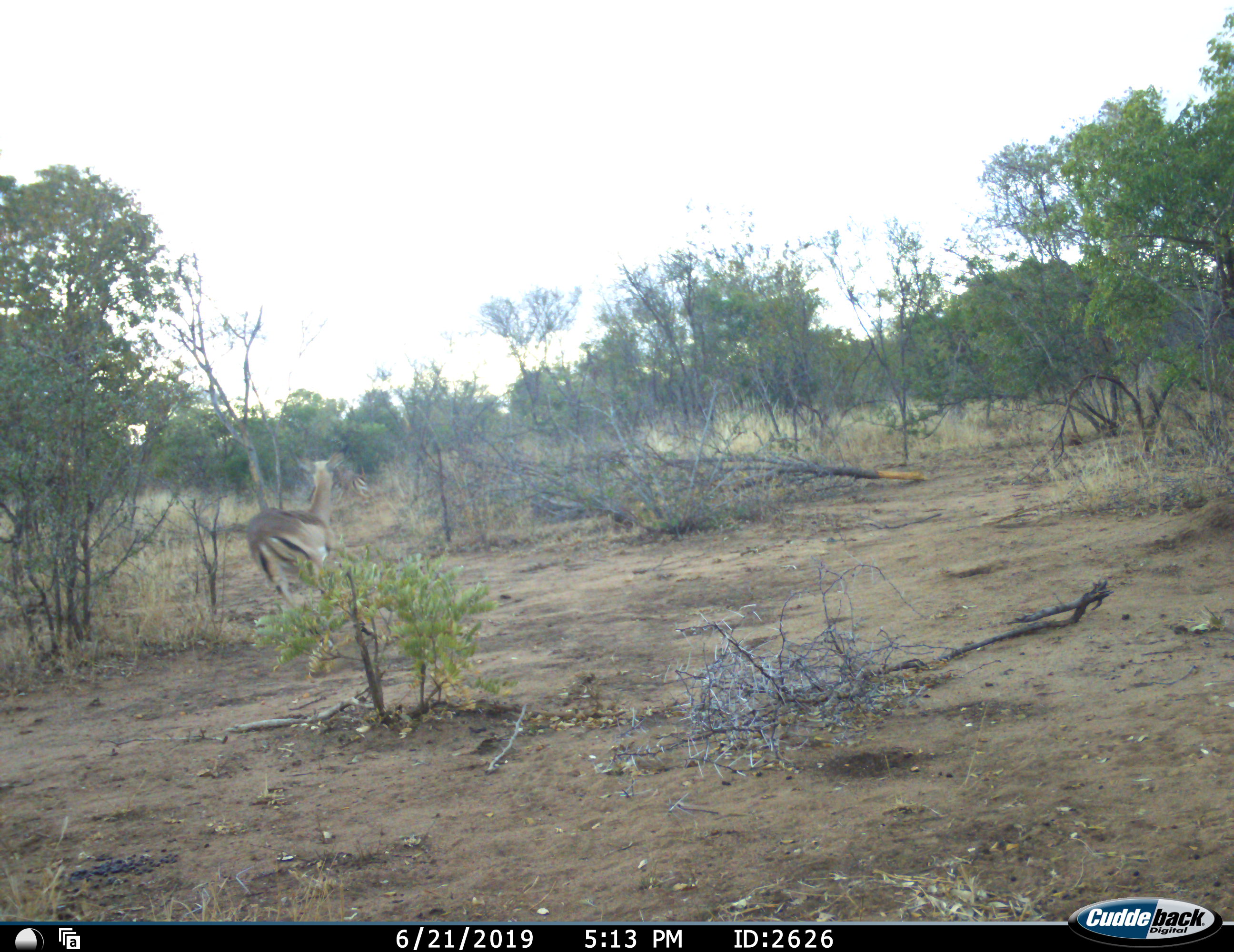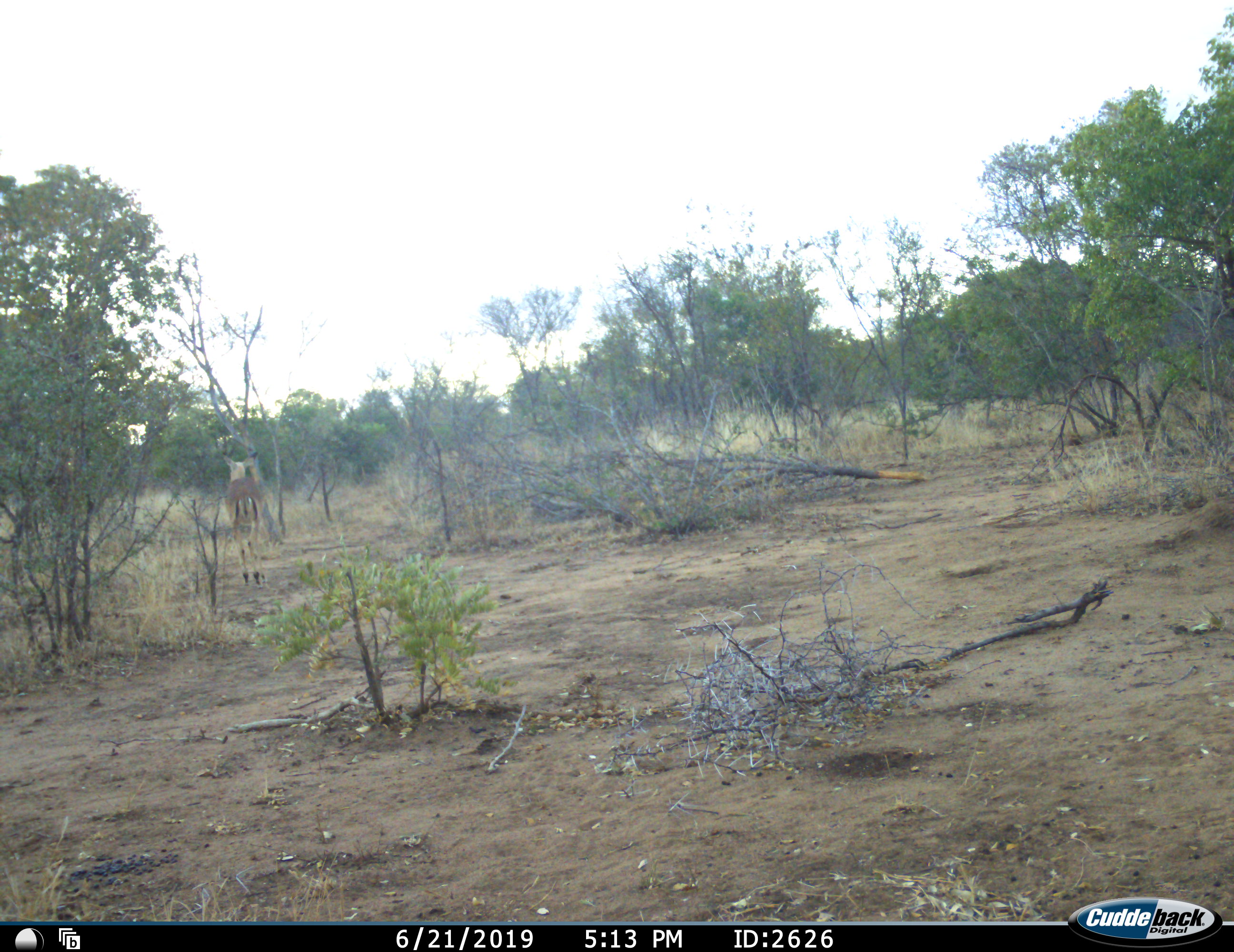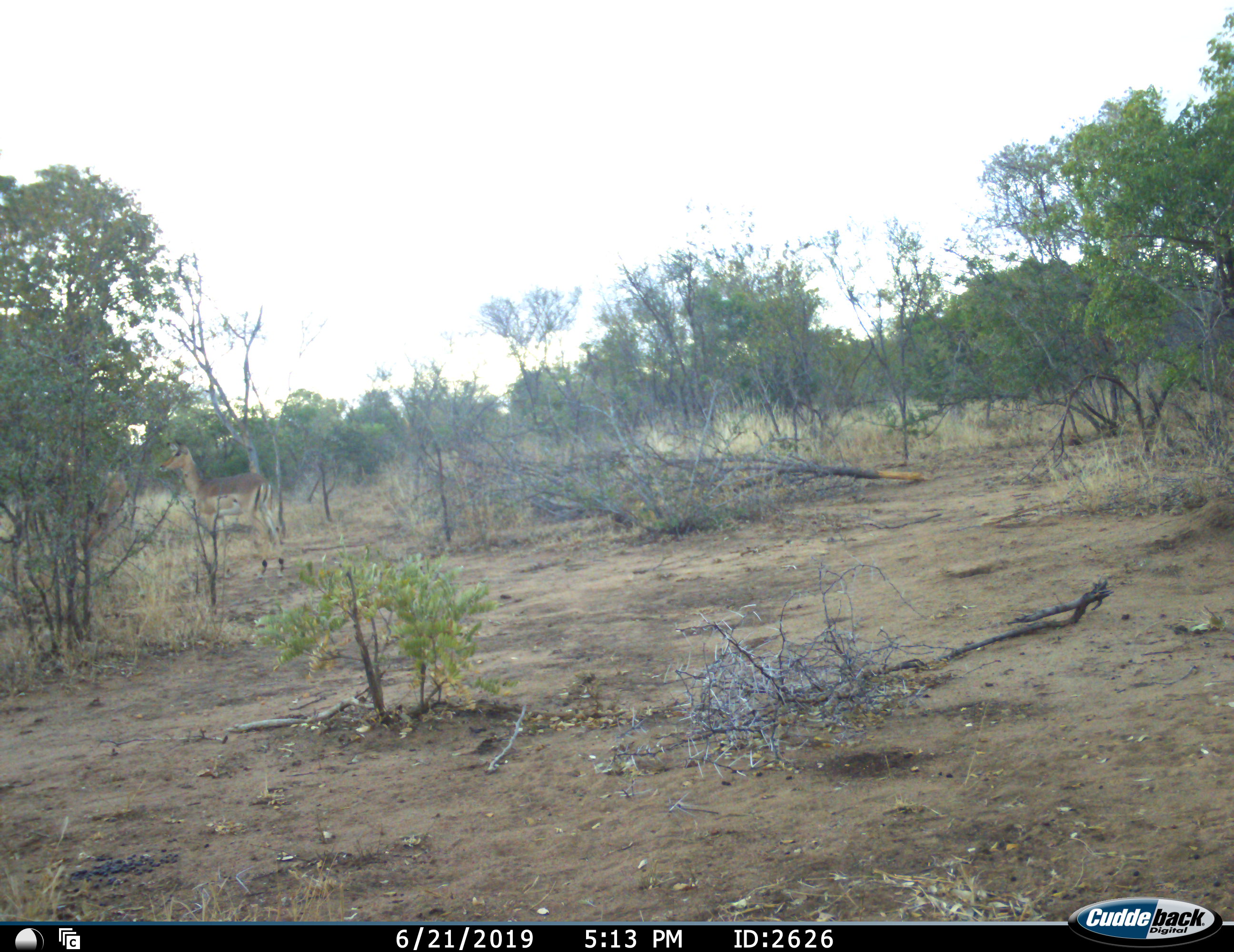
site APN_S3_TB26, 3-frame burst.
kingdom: Animalia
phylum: Chordata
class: Mammalia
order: Artiodactyla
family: Bovidae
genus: Aepyceros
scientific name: Aepyceros melampus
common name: impala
Impala (Aepyceros melampus), count 2. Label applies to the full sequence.